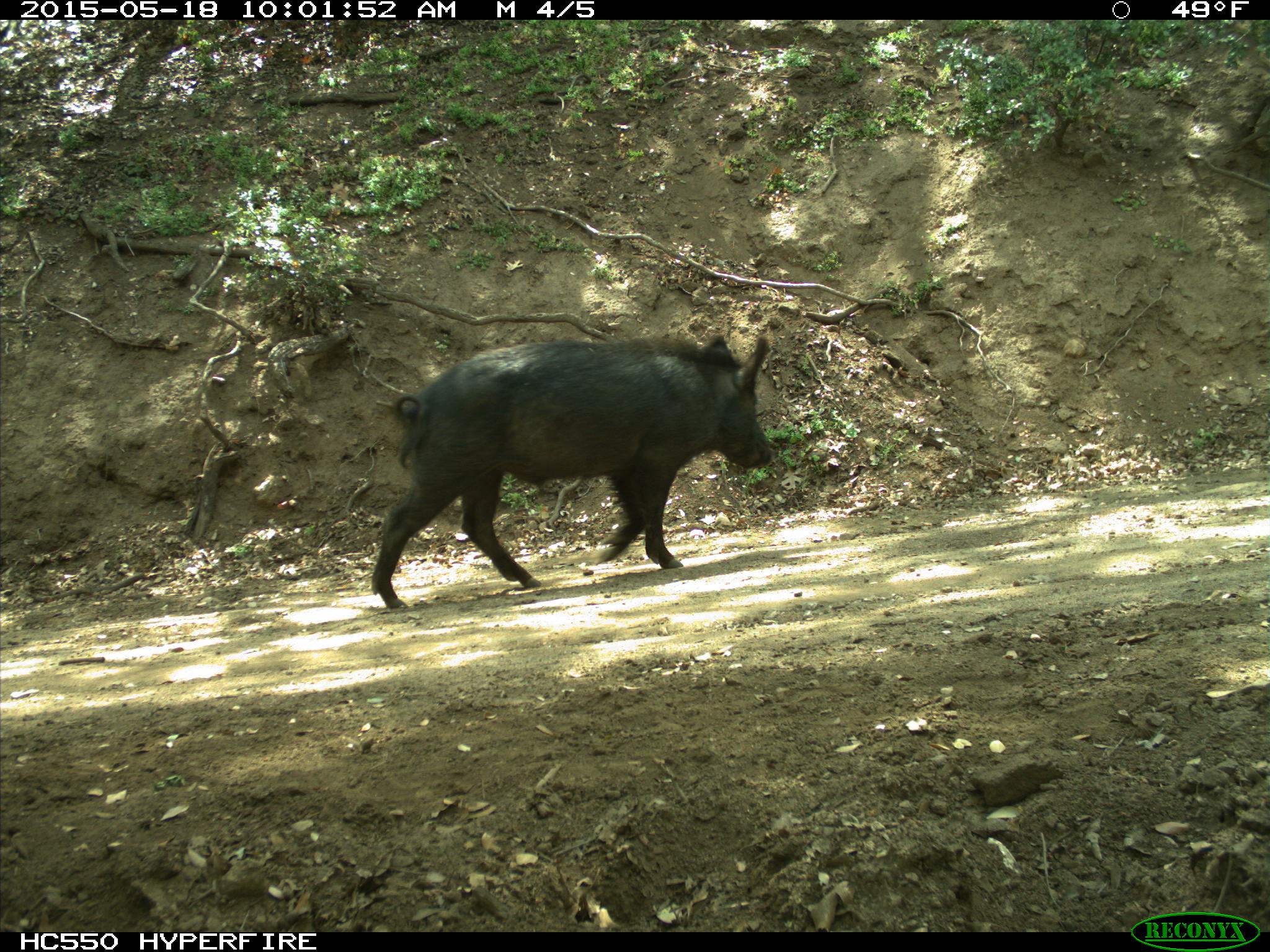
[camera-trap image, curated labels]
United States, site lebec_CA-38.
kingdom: Animalia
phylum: Chordata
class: Mammalia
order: Artiodactyla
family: Suidae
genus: Sus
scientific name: Sus scrofa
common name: wild boar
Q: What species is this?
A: Sus scrofa (wild boar).